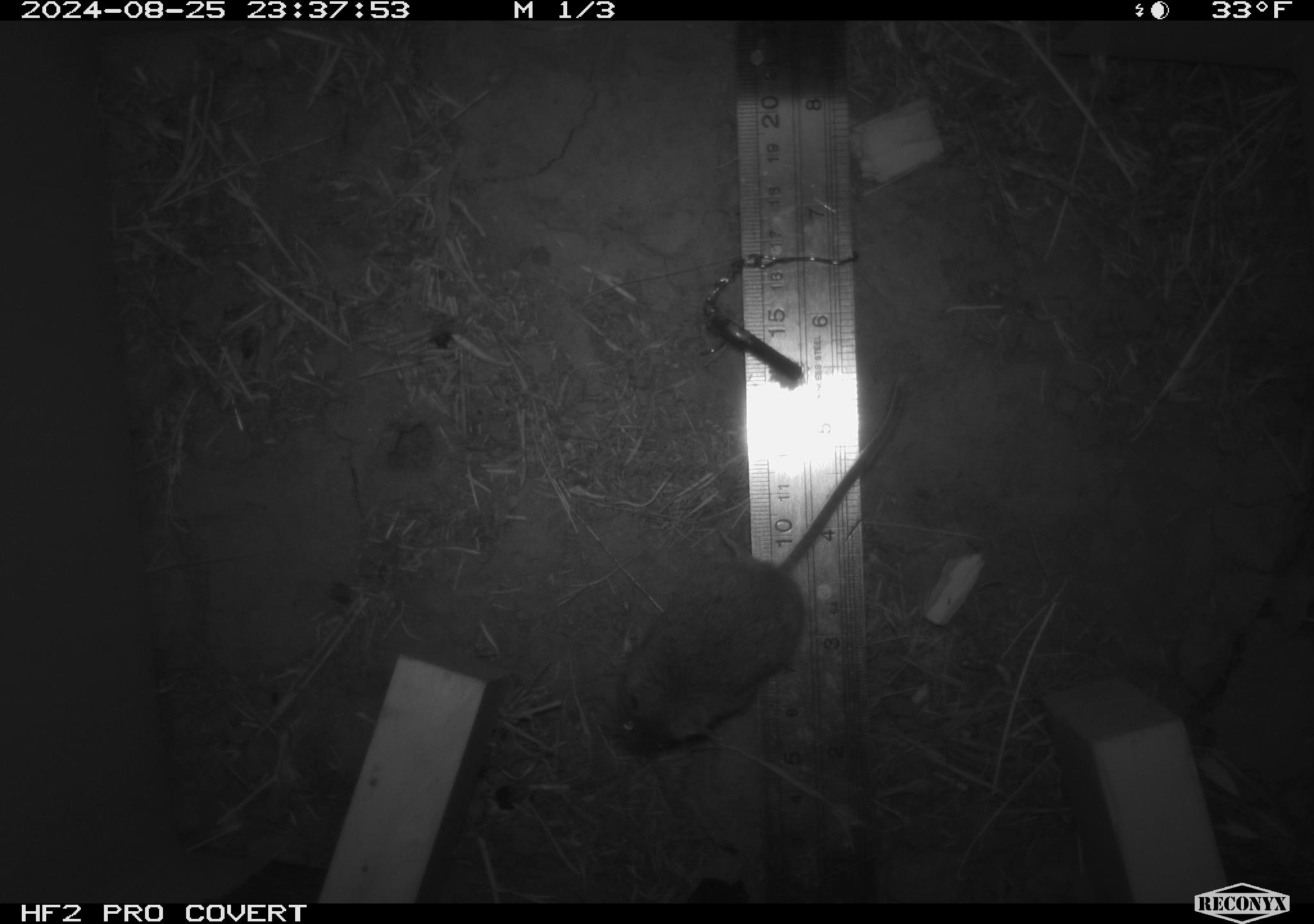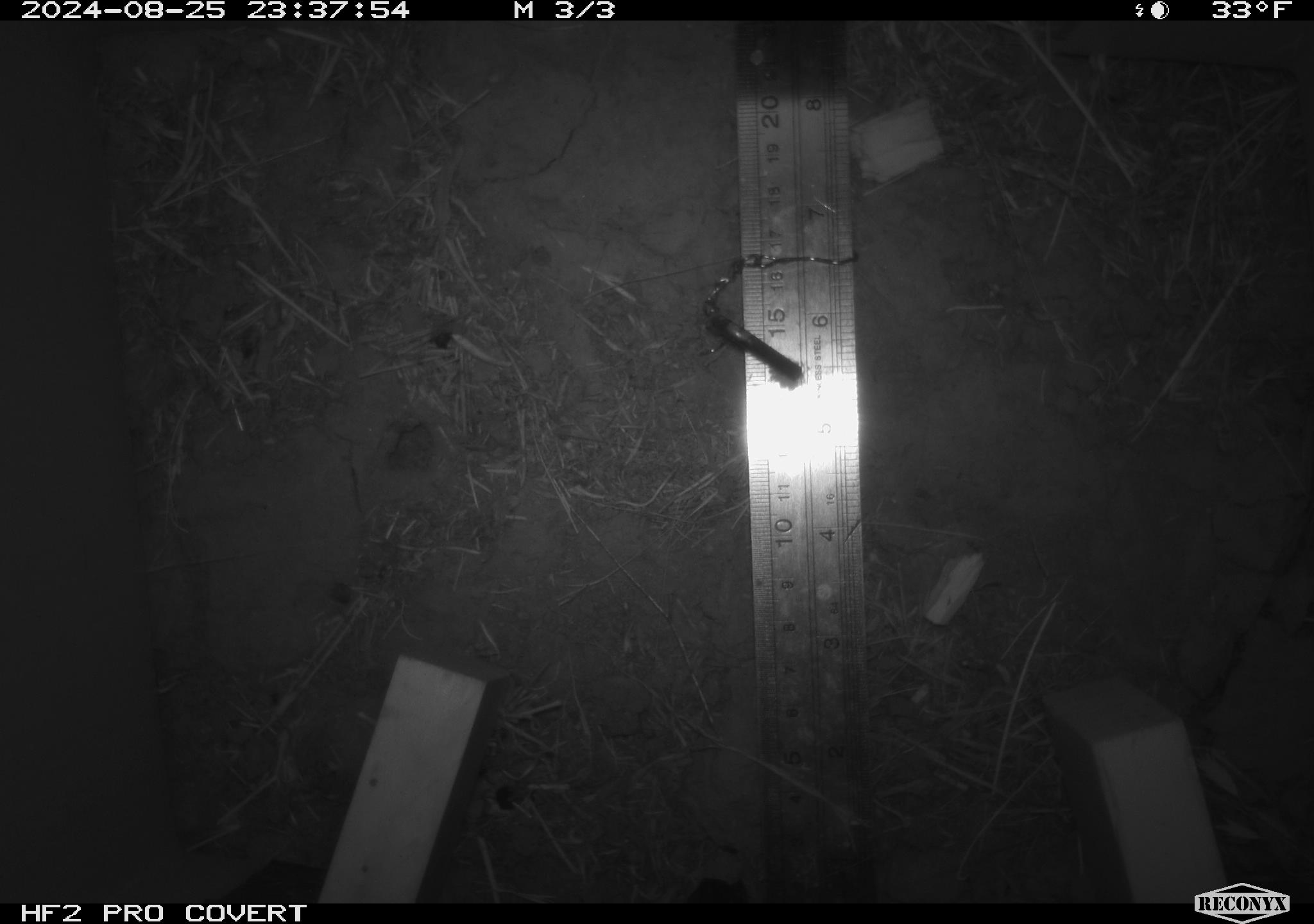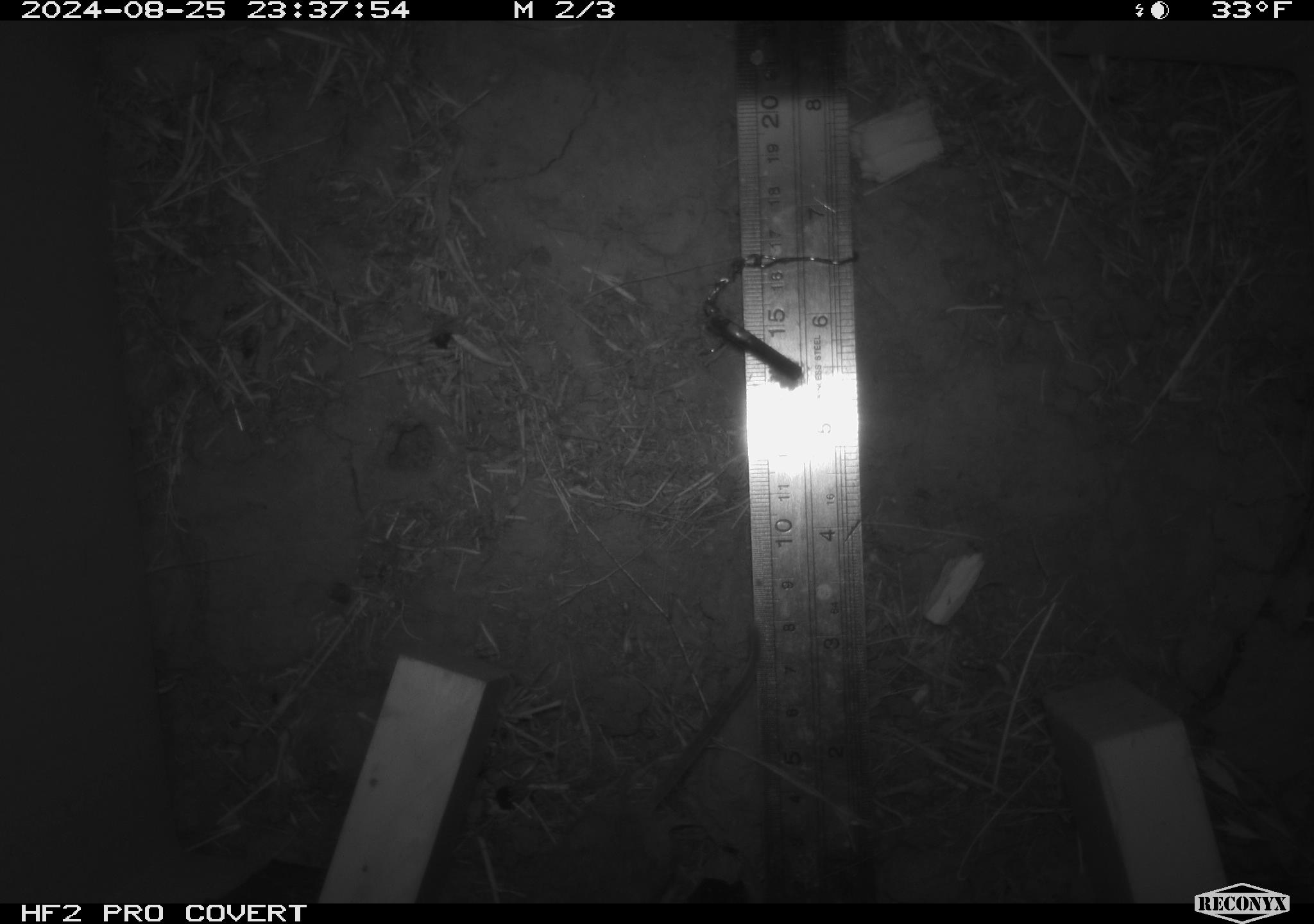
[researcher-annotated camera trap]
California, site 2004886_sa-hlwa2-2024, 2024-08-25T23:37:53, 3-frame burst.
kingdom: Animalia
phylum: Chordata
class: Mammalia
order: Rodentia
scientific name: Rodentia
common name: mouse species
Mouse species (Rodentia).